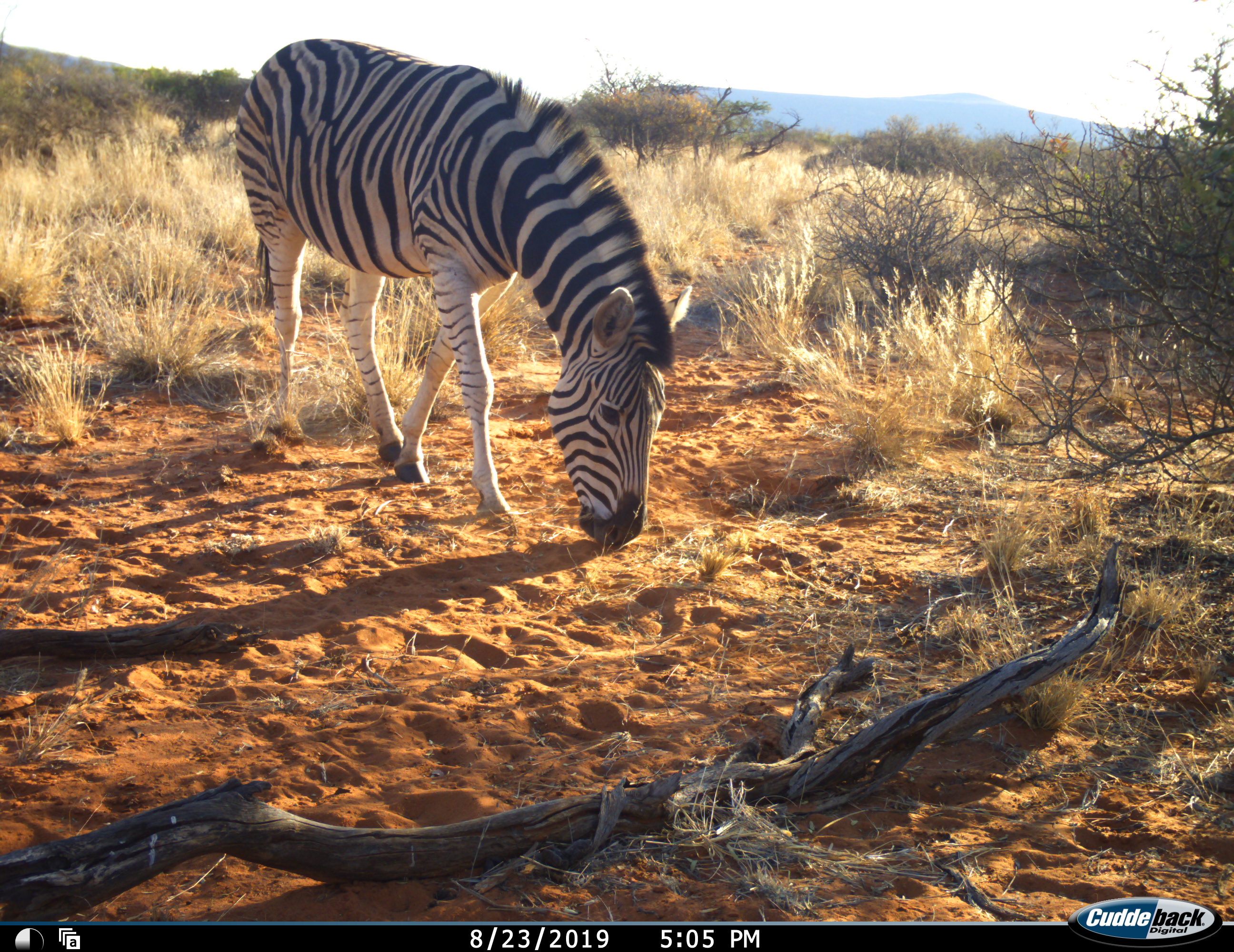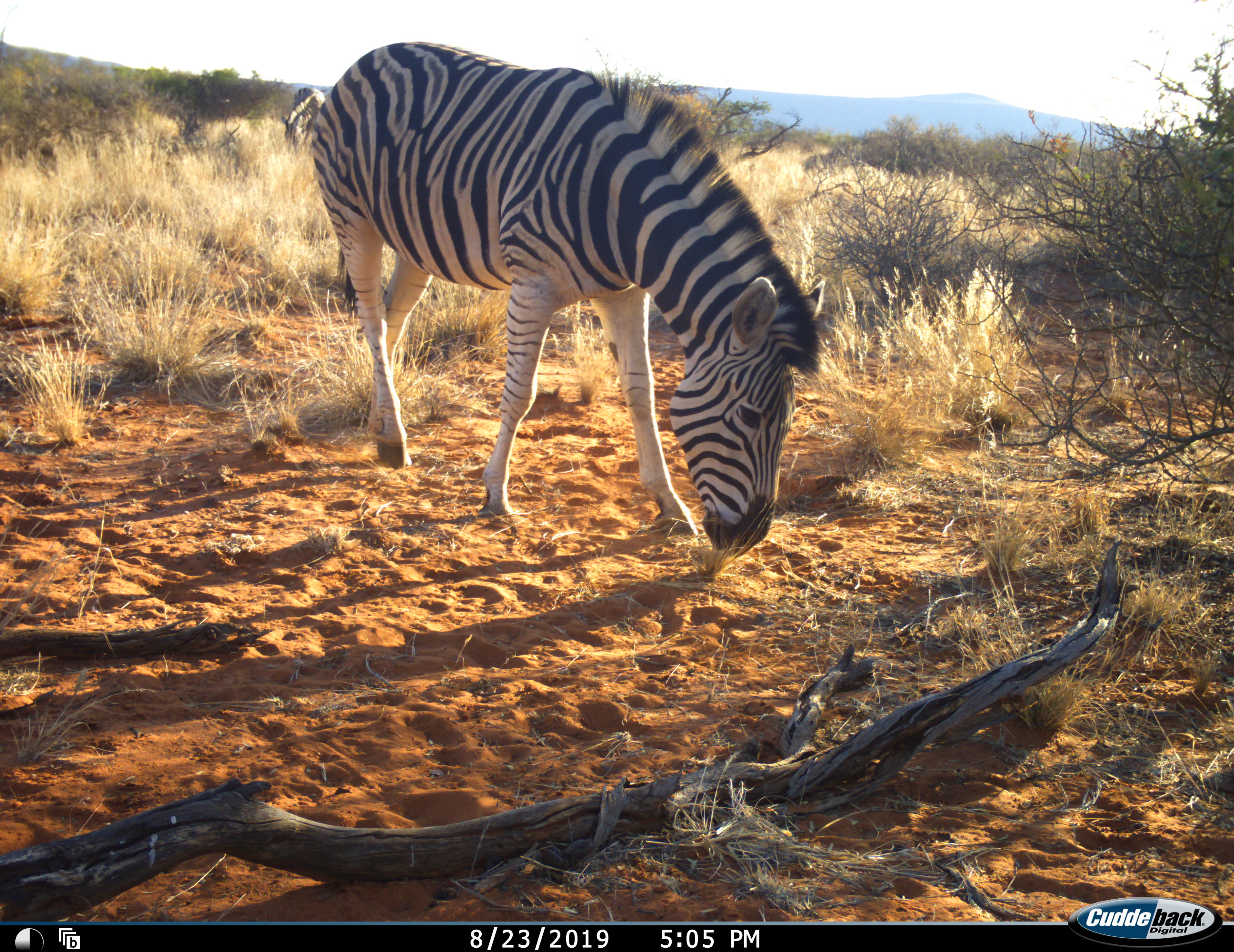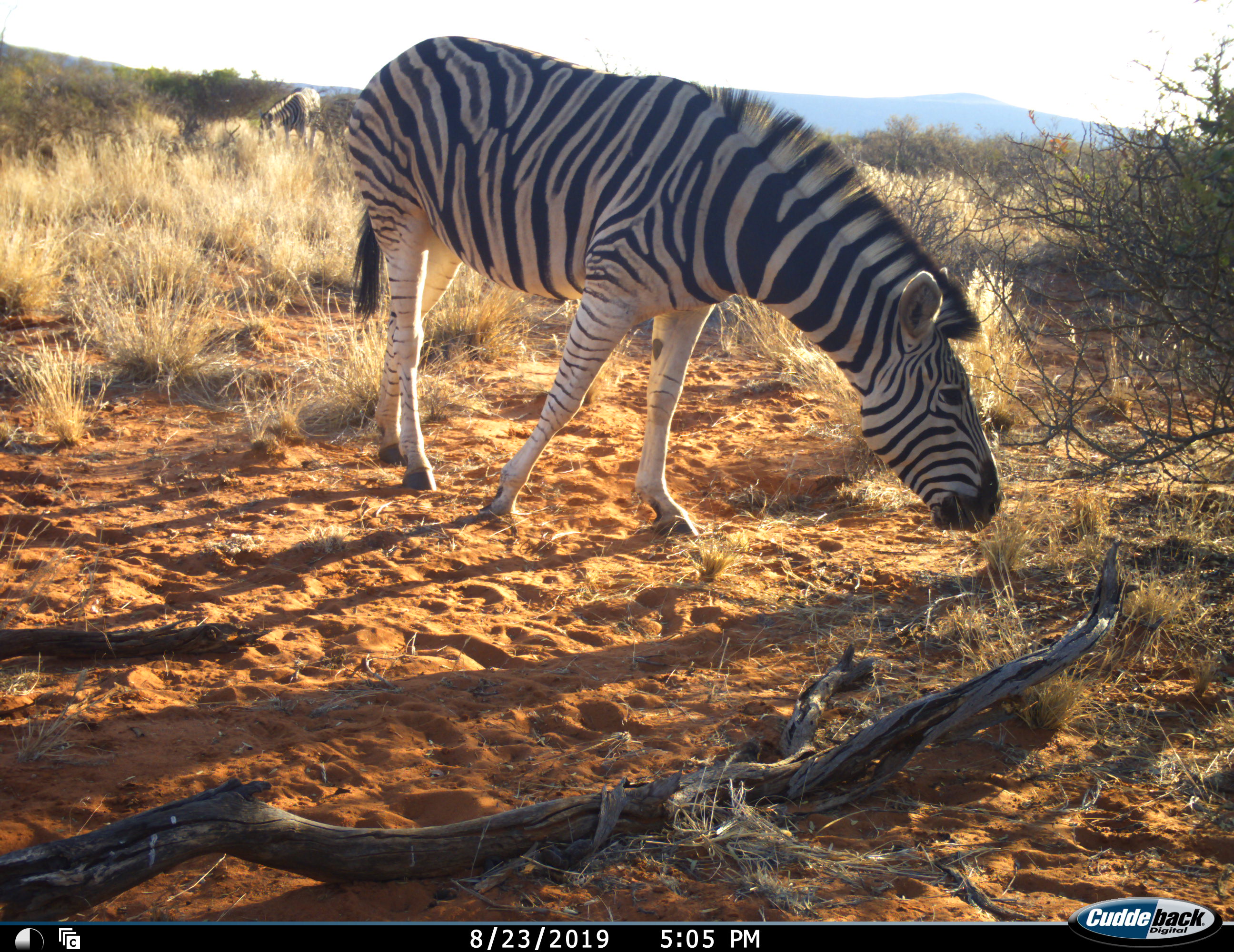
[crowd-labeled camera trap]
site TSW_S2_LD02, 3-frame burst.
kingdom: Animalia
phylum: Chordata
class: Mammalia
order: Perissodactyla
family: Equidae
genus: Equus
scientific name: Equus quagga burchellii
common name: burchell's zebra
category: zebraburchells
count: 2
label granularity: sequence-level